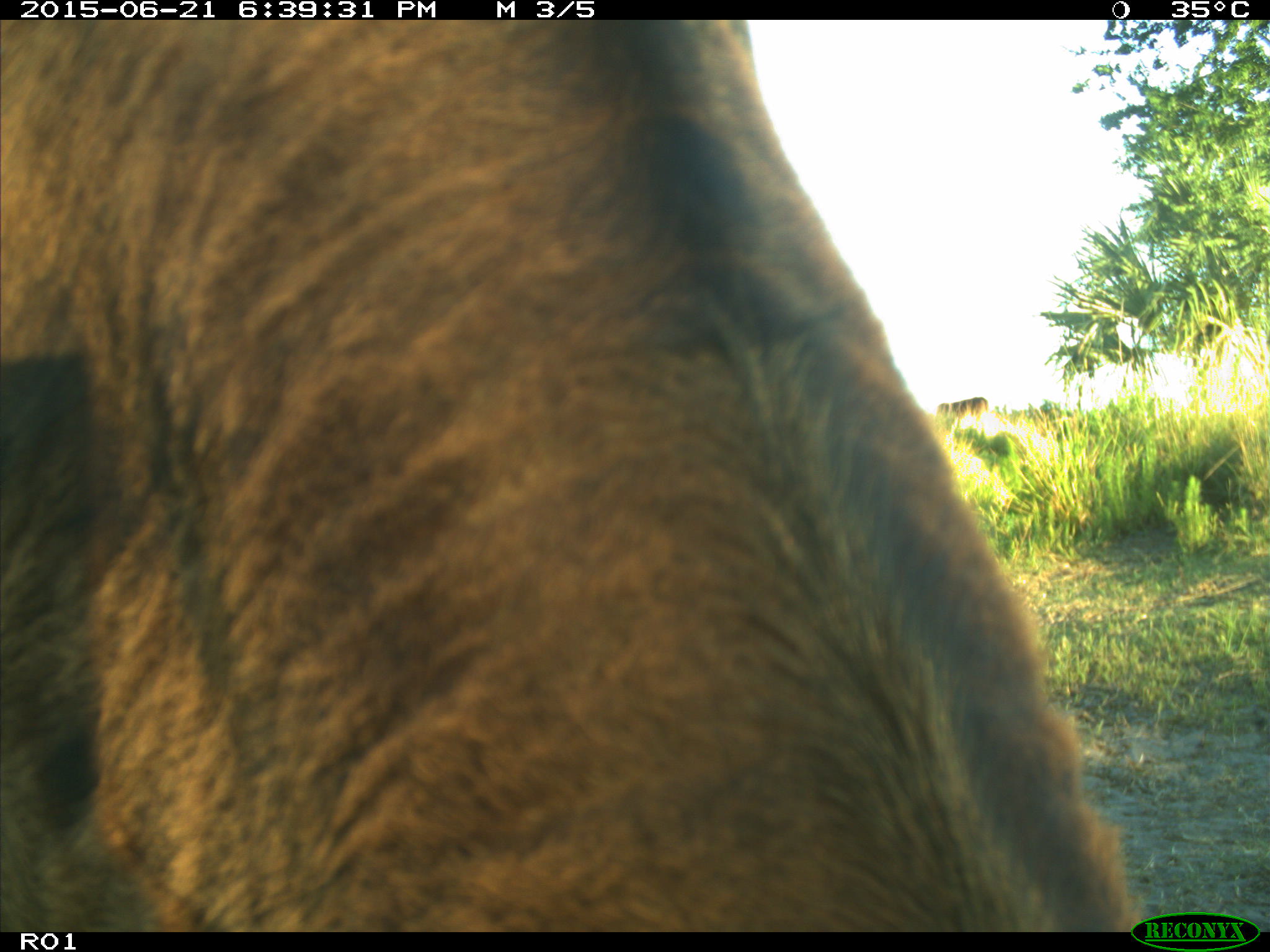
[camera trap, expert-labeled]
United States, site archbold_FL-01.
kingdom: Animalia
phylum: Chordata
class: Mammalia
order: Artiodactyla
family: Bovidae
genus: Bos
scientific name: Bos taurus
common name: domestic cow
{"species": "Bos taurus (domestic cow)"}